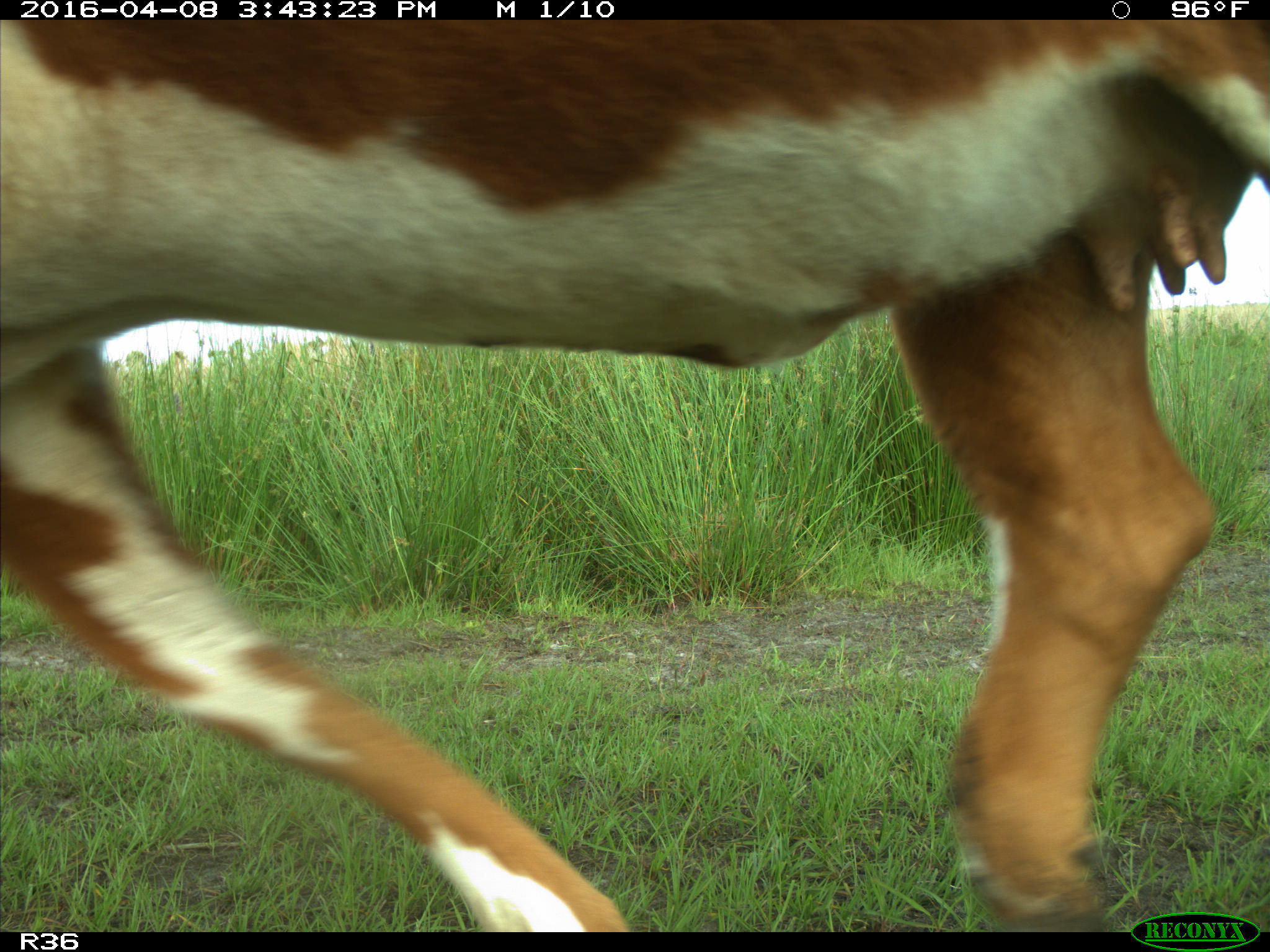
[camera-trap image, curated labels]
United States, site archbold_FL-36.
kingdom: Animalia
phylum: Chordata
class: Mammalia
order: Artiodactyla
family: Bovidae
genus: Bos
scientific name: Bos taurus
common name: domestic cow